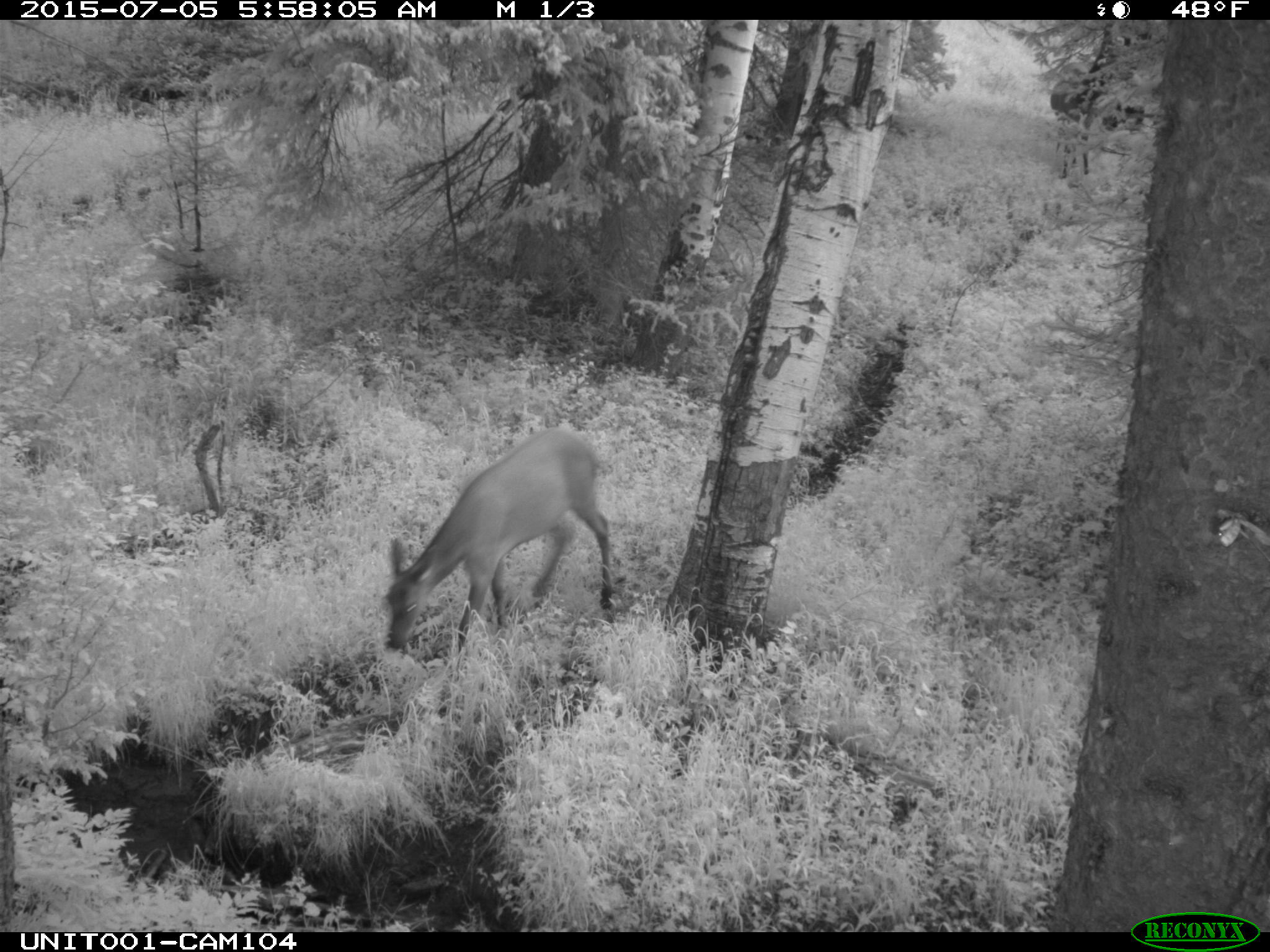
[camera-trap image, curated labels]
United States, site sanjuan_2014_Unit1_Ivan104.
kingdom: Animalia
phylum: Chordata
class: Mammalia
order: Artiodactyla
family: Cervidae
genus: Cervus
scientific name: Cervus elaphus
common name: red deer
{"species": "Cervus elaphus (red deer)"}